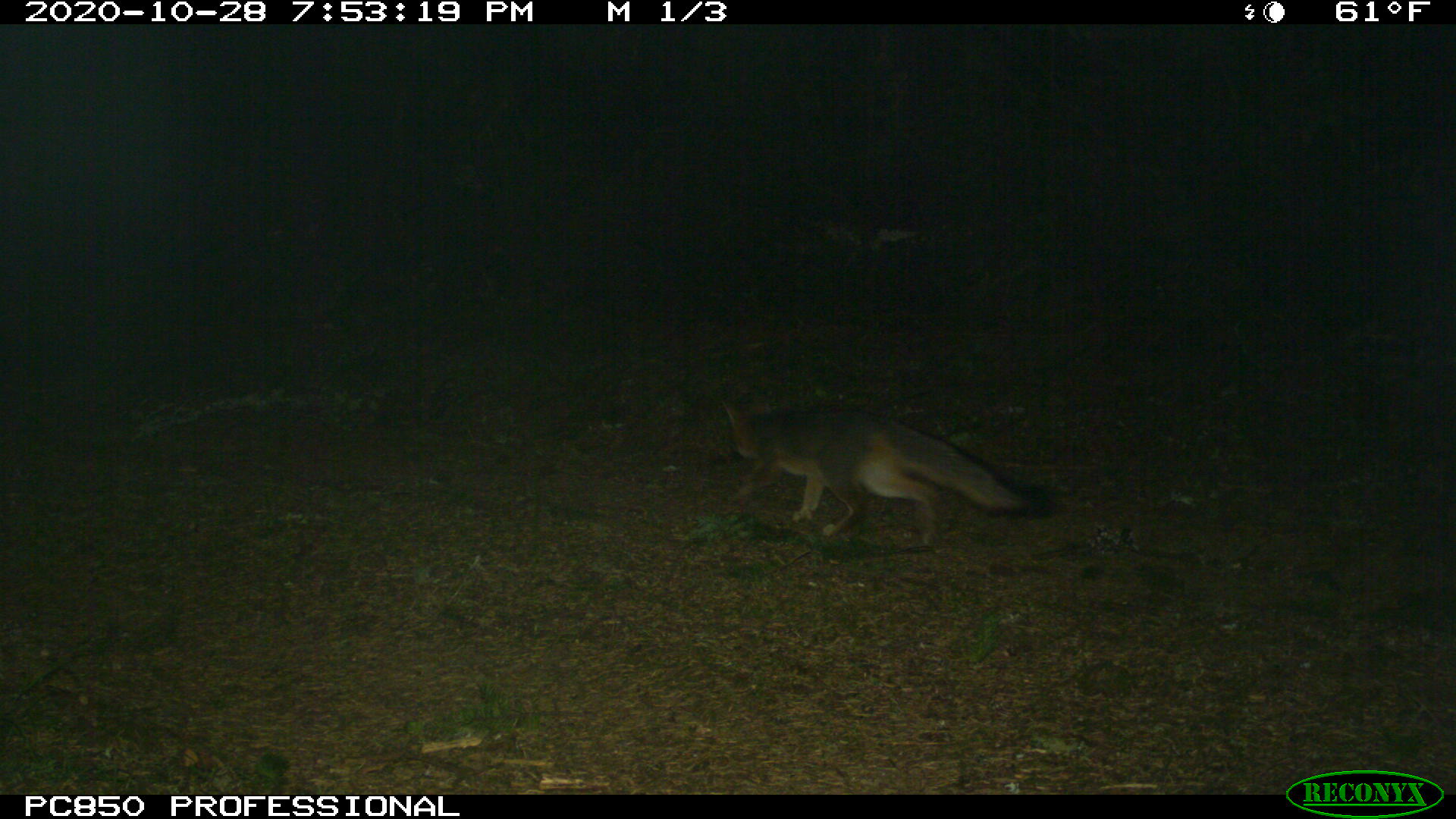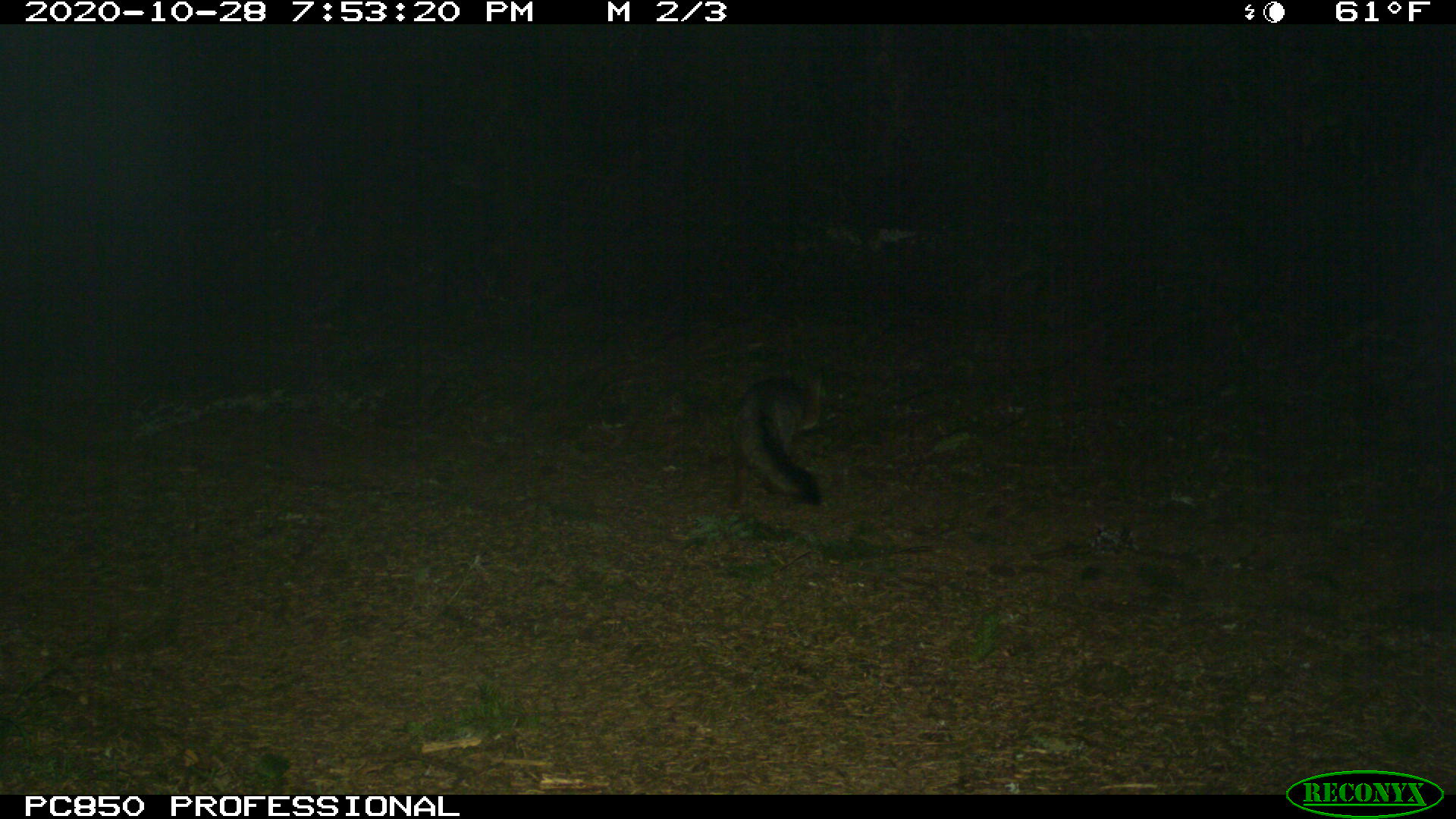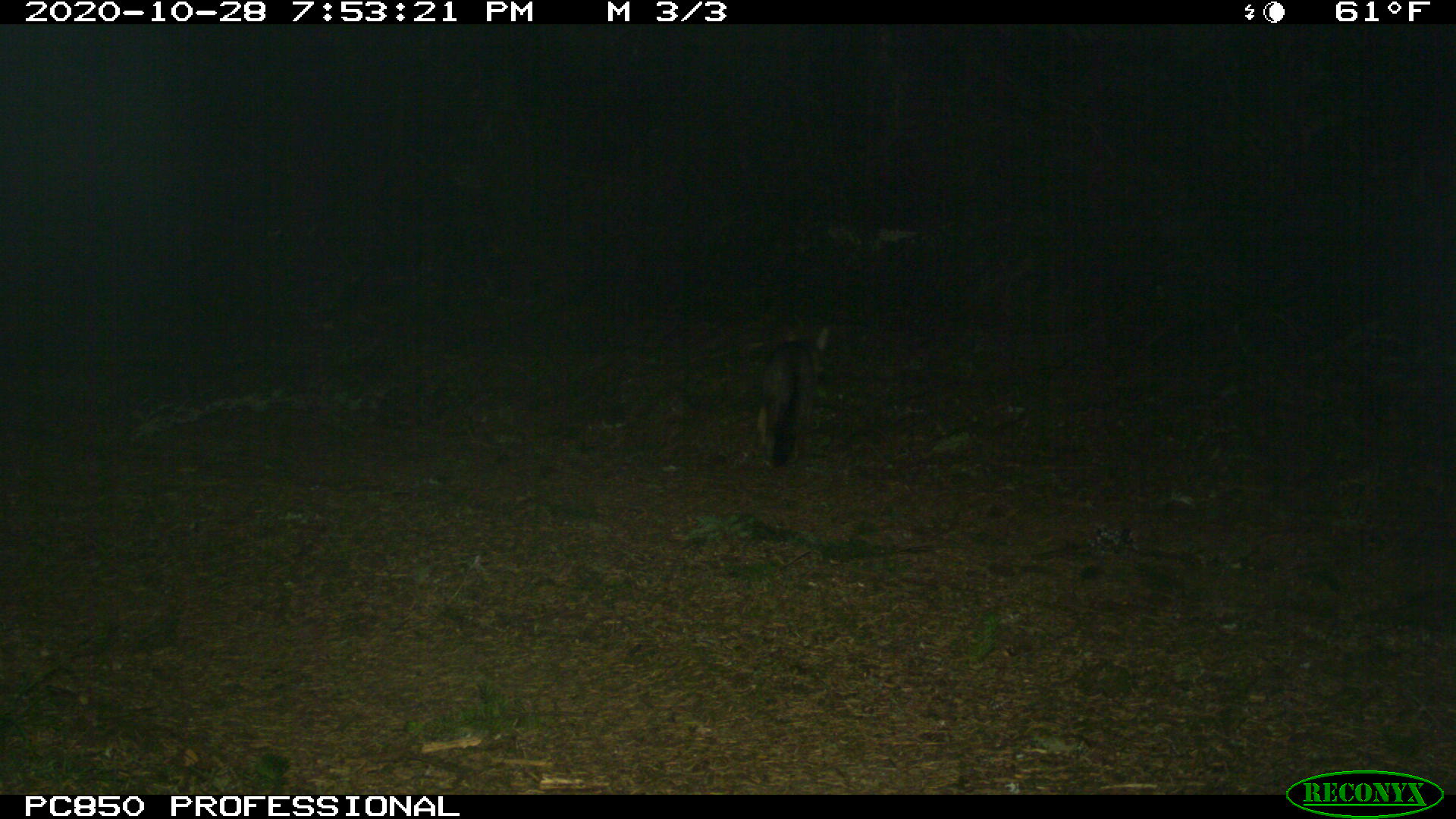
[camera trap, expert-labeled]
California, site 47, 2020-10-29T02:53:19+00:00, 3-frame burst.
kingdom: Animalia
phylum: Chordata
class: Mammalia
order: Carnivora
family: Canidae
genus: Urocyon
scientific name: Urocyon cinereoargenteus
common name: gray fox